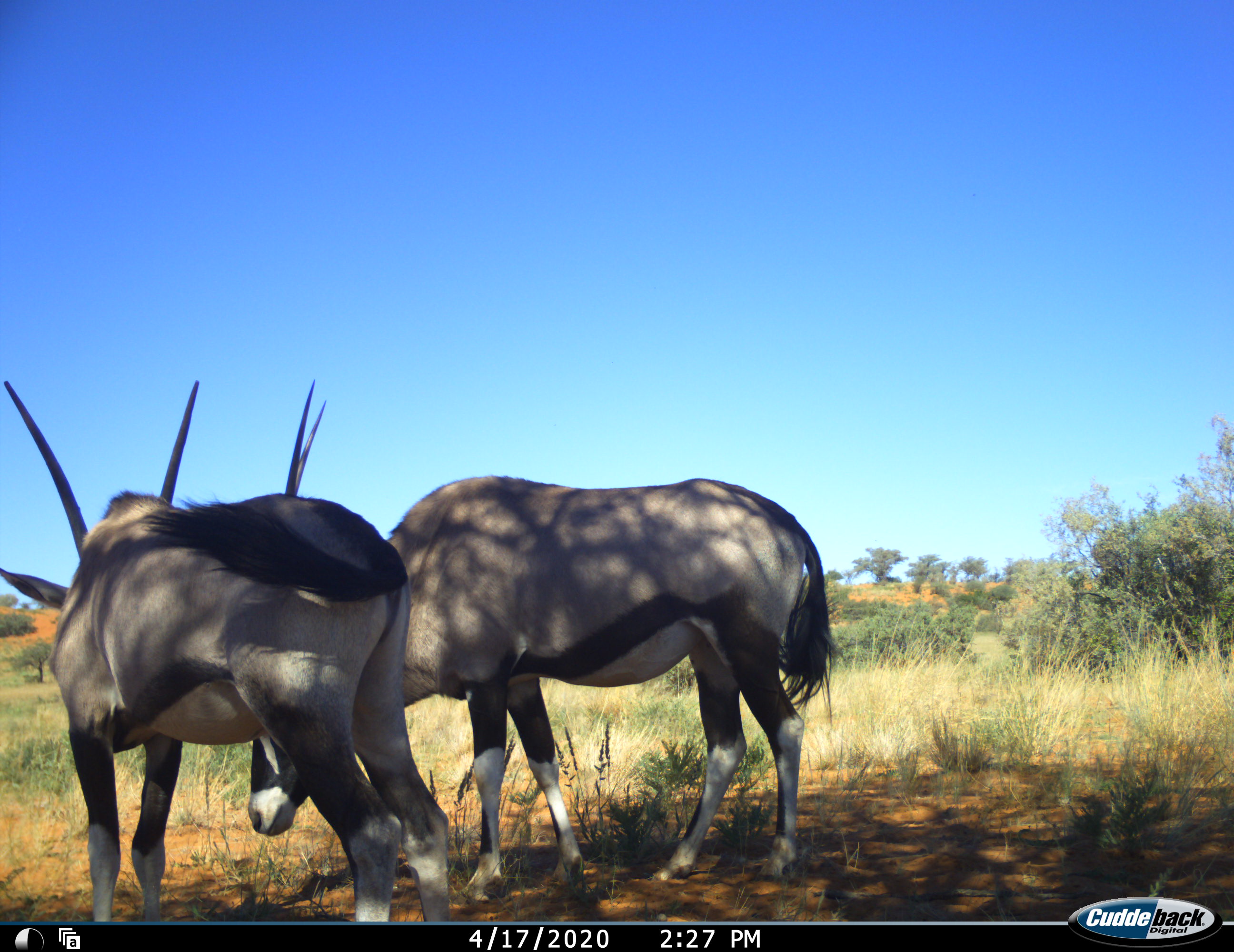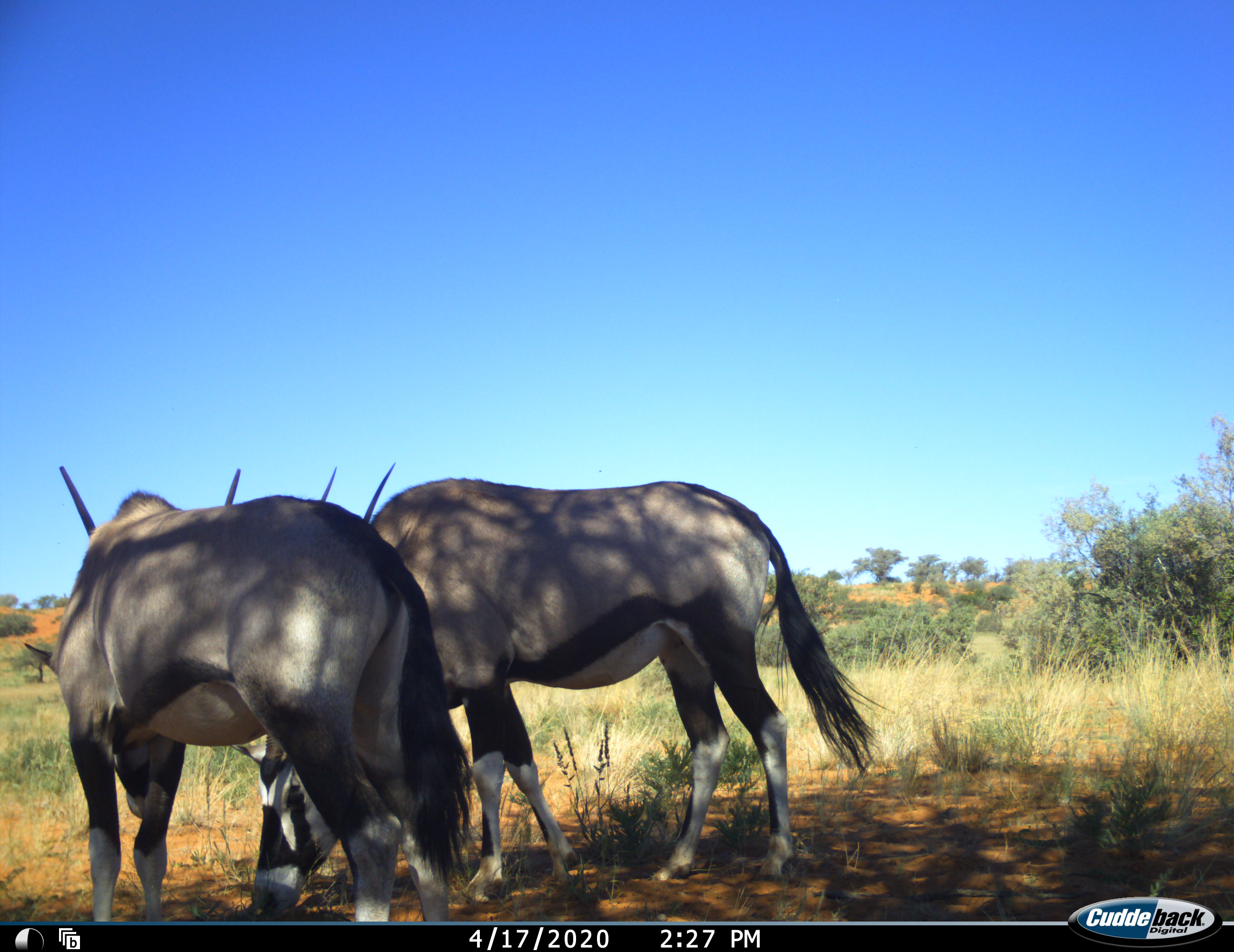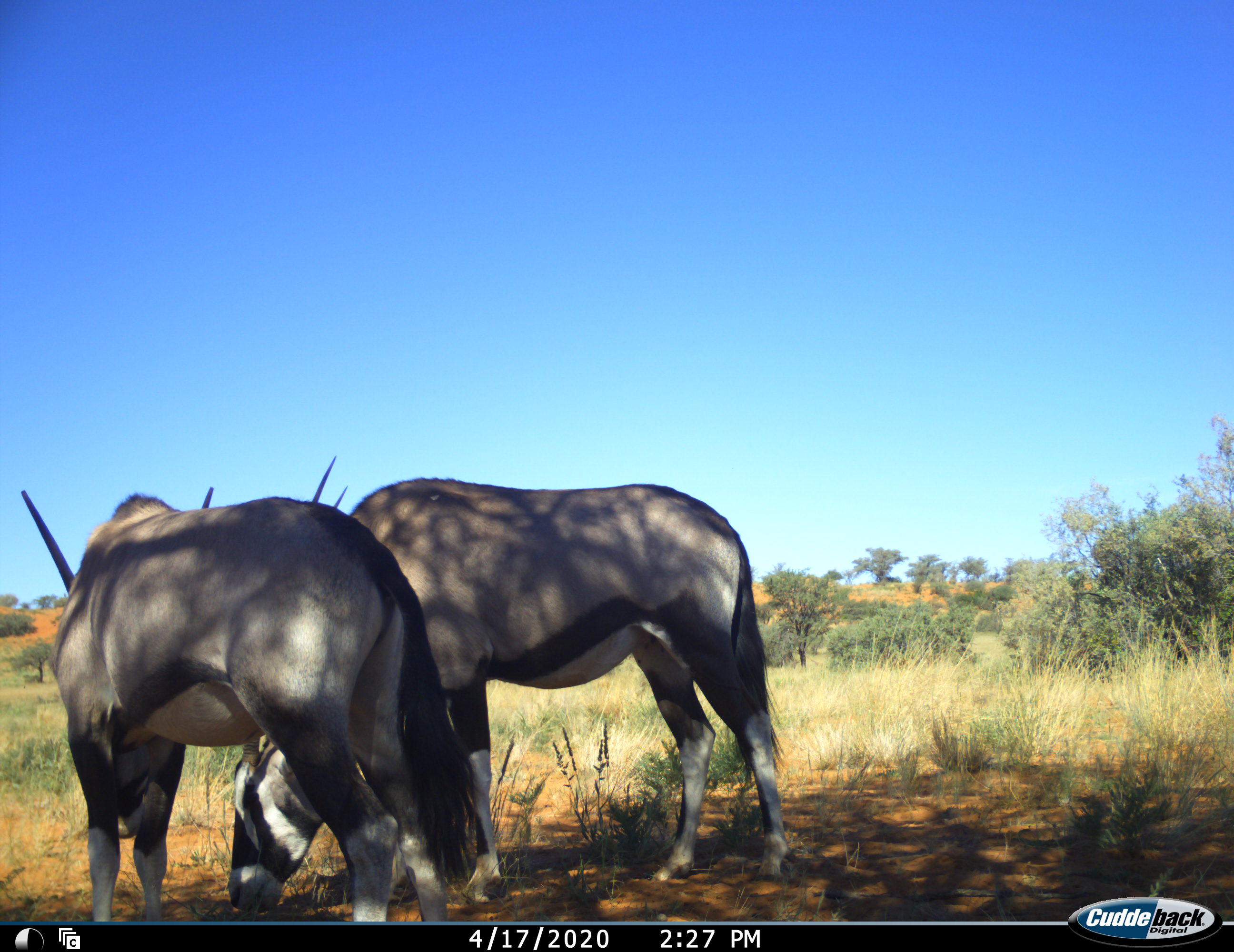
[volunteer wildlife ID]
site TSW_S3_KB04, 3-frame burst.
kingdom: Animalia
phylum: Chordata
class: Mammalia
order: Artiodactyla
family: Bovidae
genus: Oryx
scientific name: Oryx gazella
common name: gemsbok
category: oryx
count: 2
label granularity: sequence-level